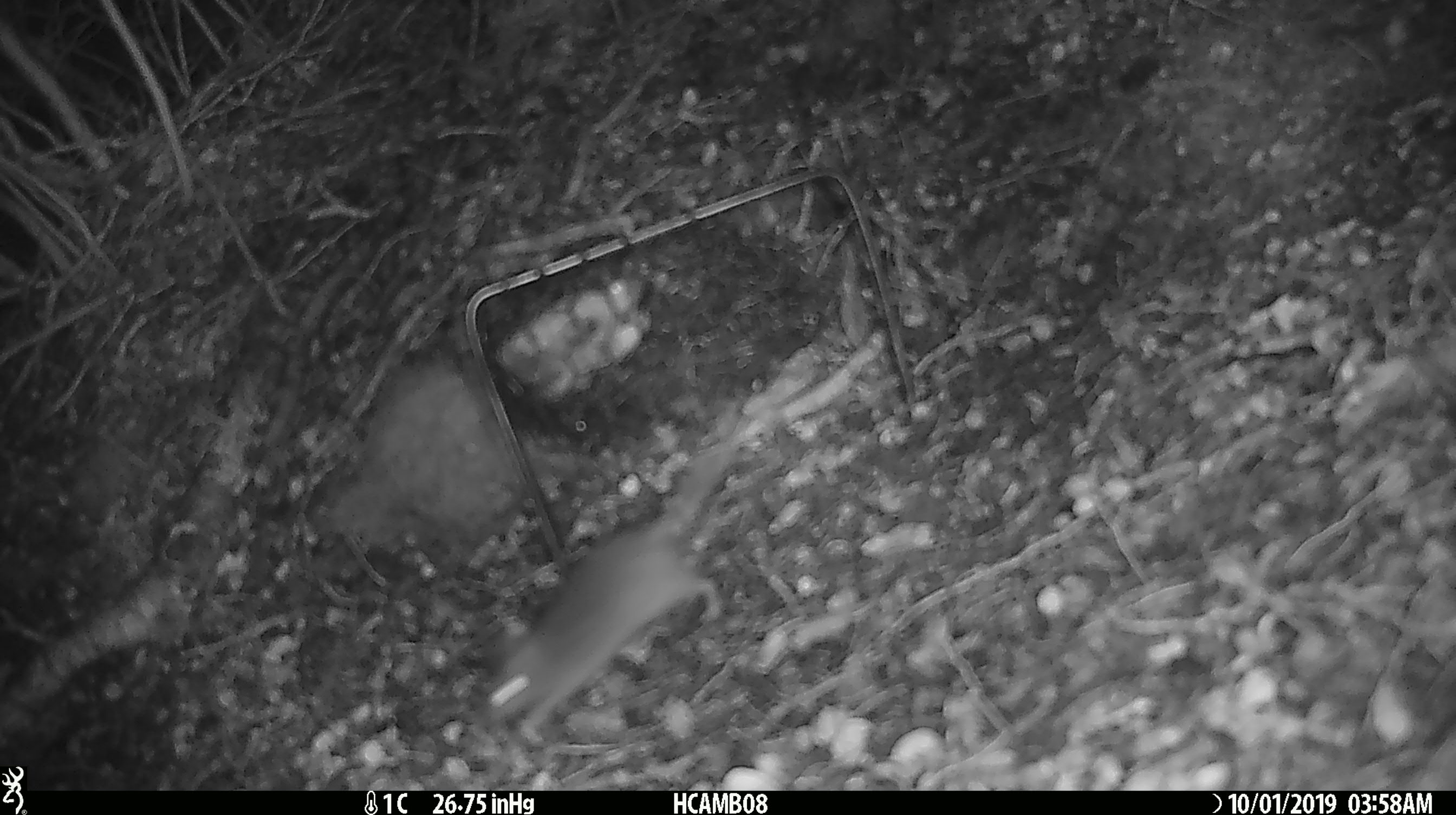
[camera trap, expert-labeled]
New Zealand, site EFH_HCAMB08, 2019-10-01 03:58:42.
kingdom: Animalia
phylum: Chordata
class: Mammalia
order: Rodentia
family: Muridae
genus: Mus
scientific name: Mus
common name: mouse